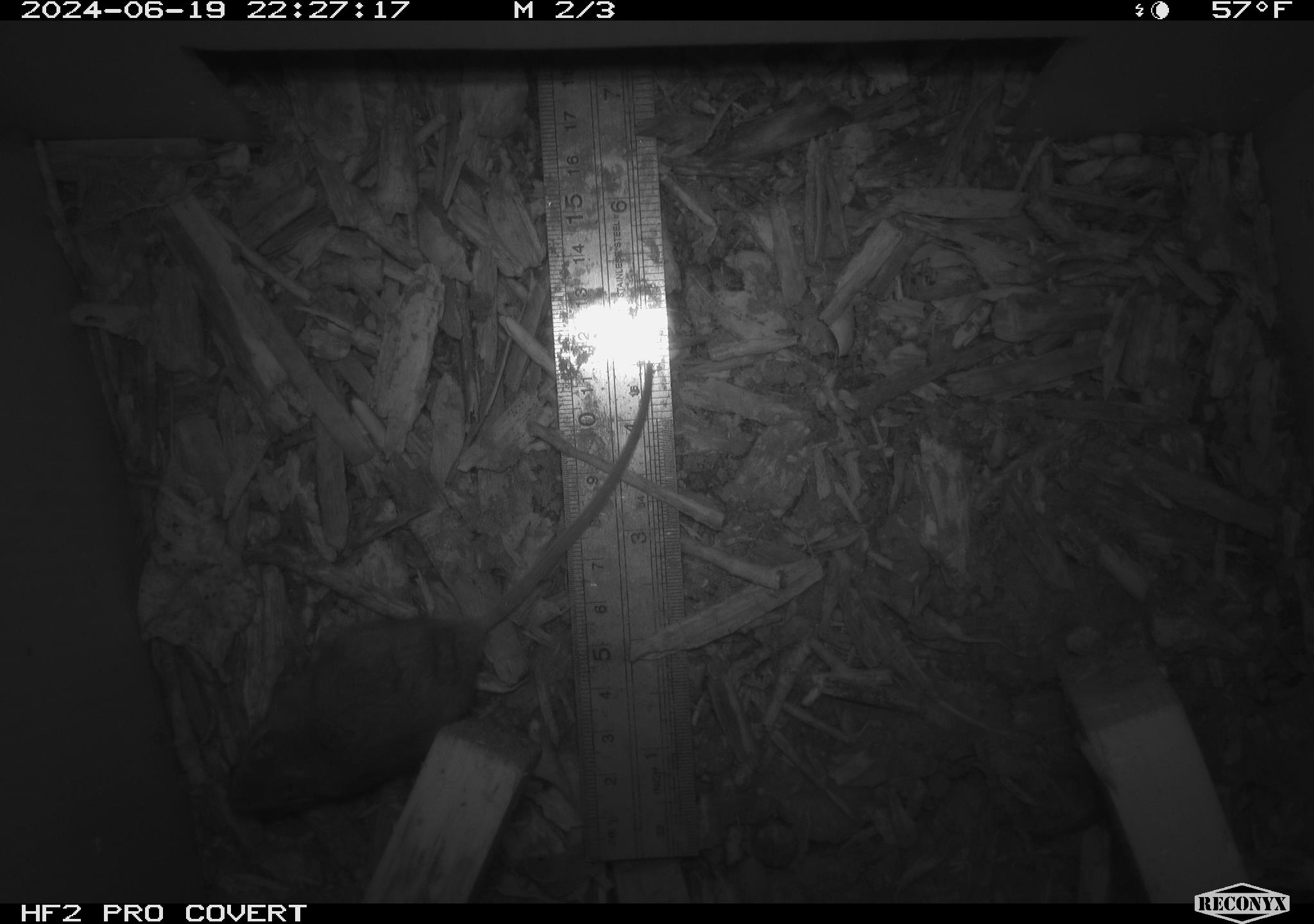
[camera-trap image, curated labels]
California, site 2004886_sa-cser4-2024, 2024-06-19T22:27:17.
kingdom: Animalia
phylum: Chordata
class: Mammalia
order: Rodentia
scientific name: Rodentia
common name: rodent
Rodent (Rodentia).